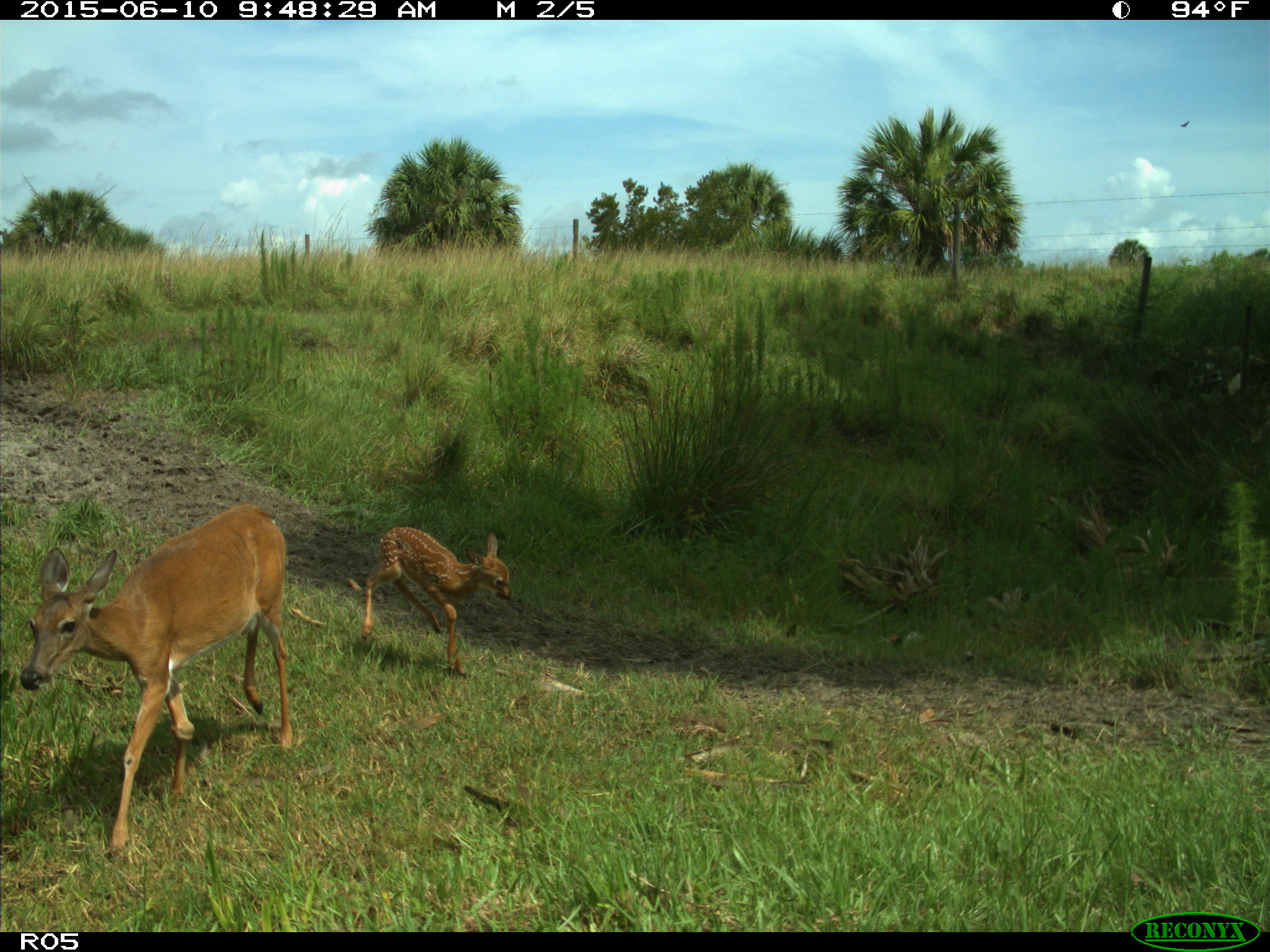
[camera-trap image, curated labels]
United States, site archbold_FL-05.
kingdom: Animalia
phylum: Chordata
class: Mammalia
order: Artiodactyla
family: Cervidae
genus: Odocoileus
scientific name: Odocoileus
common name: deer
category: unidentified deer